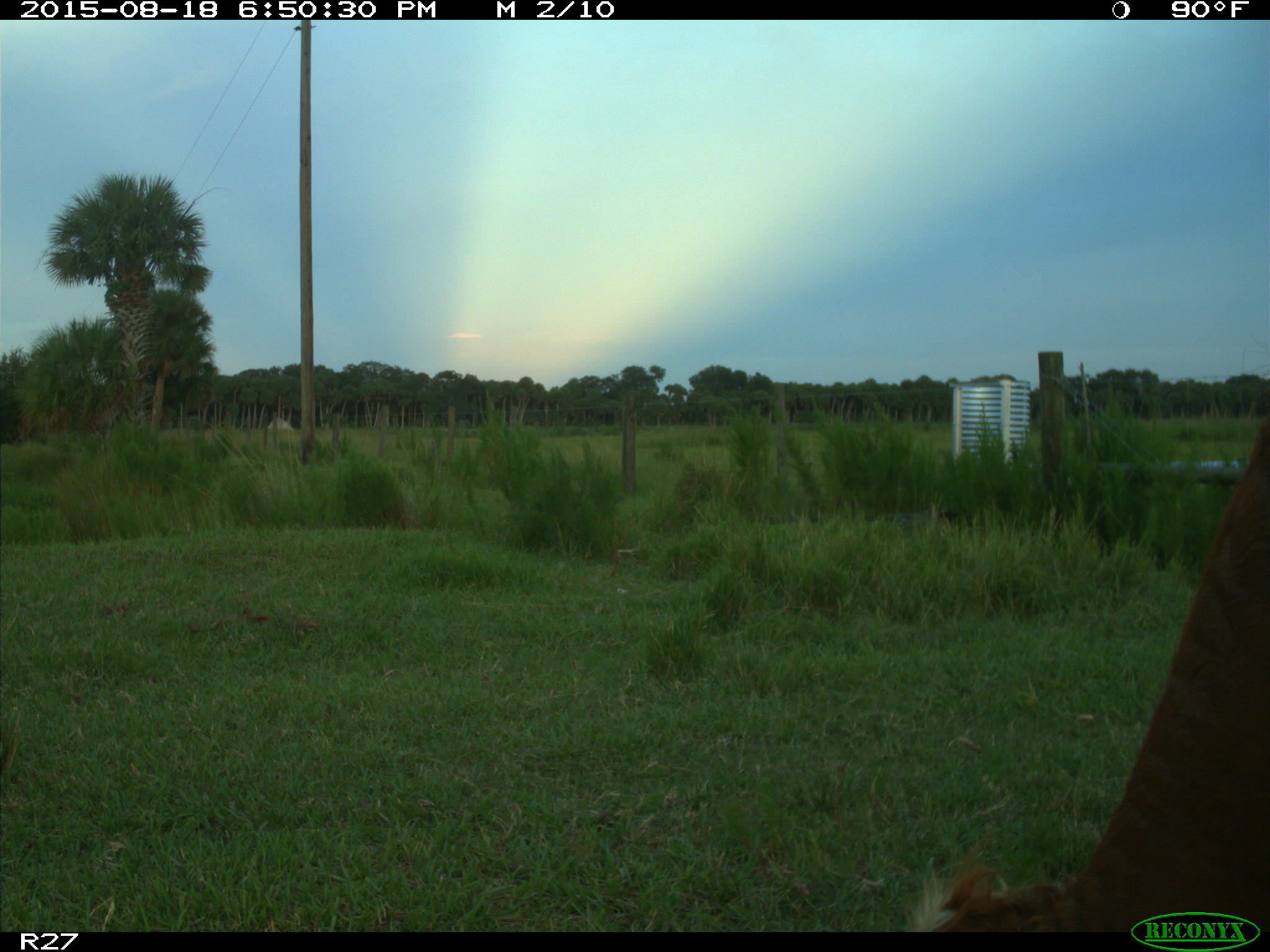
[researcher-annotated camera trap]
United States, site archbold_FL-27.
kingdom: Animalia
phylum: Chordata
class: Mammalia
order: Artiodactyla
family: Bovidae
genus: Bos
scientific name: Bos taurus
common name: domestic cow